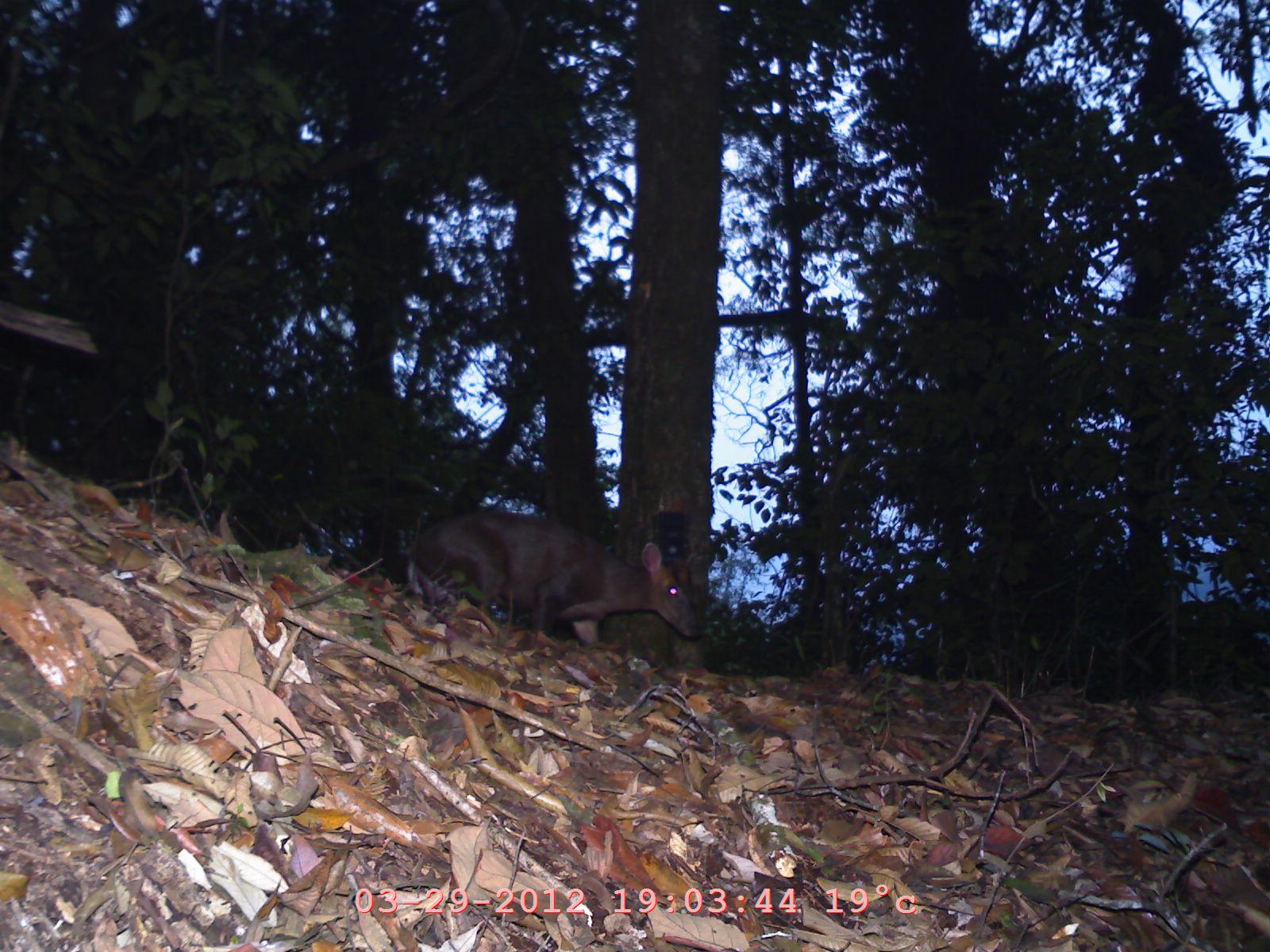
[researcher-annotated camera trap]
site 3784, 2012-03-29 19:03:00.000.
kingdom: Animalia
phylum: Chordata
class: Mammalia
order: Artiodactyla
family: Cervidae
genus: Muntiacus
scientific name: Muntiacus muntjak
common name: southern red muntjac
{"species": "Muntiacus muntjak (southern red muntjac)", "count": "1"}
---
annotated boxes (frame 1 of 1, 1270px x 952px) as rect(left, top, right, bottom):
muntiacus muntjak: rect(406, 506, 700, 651)